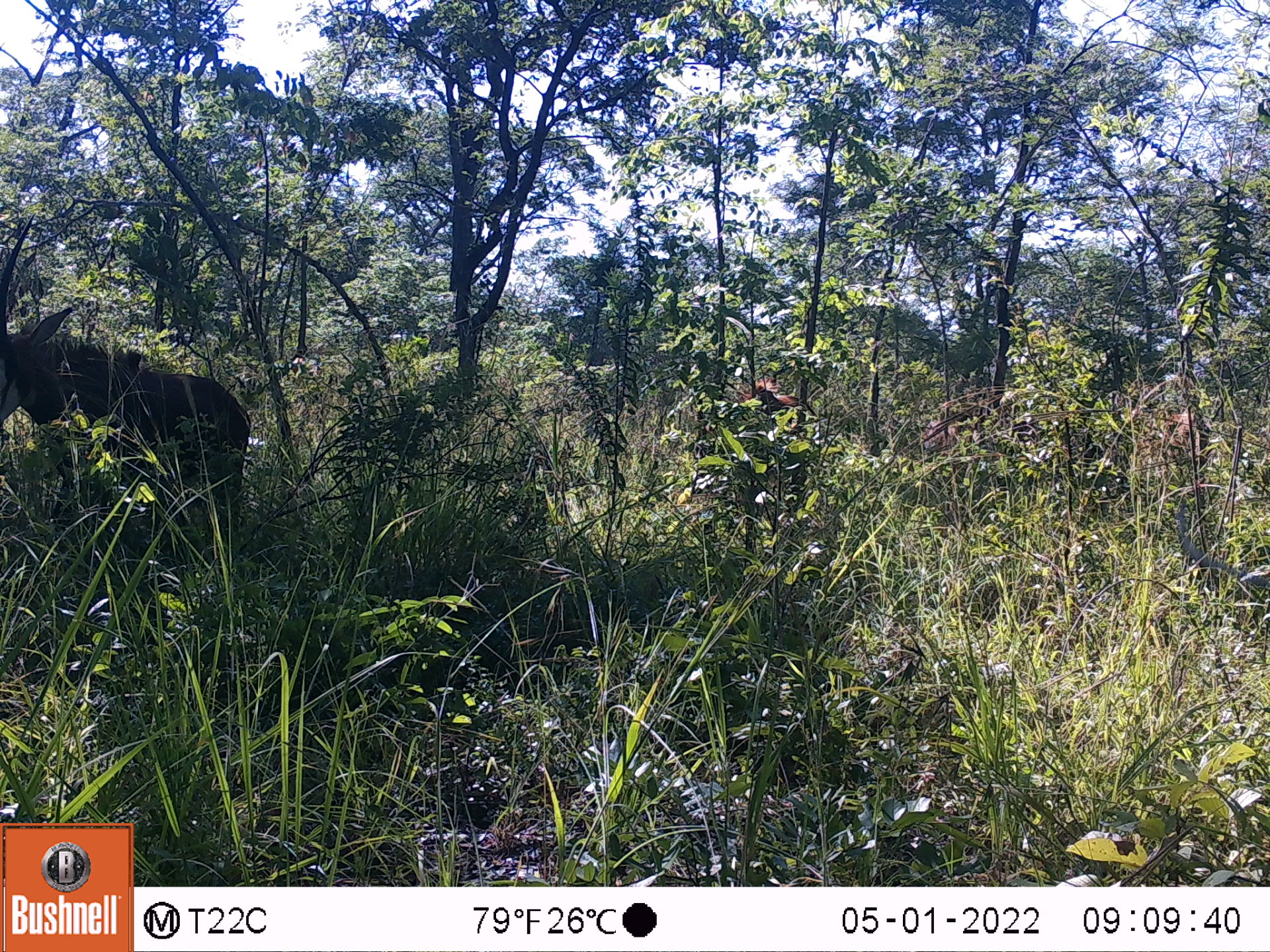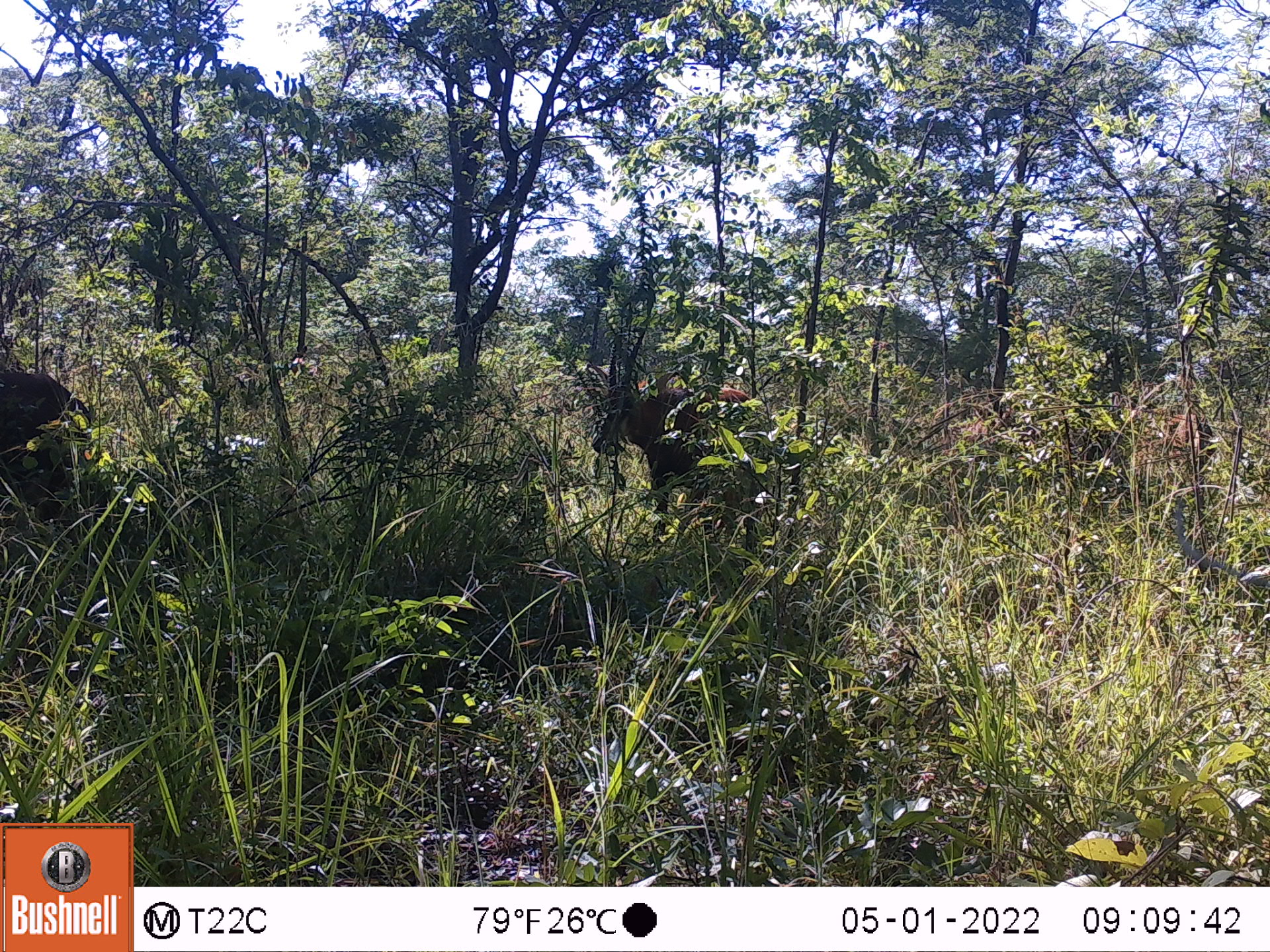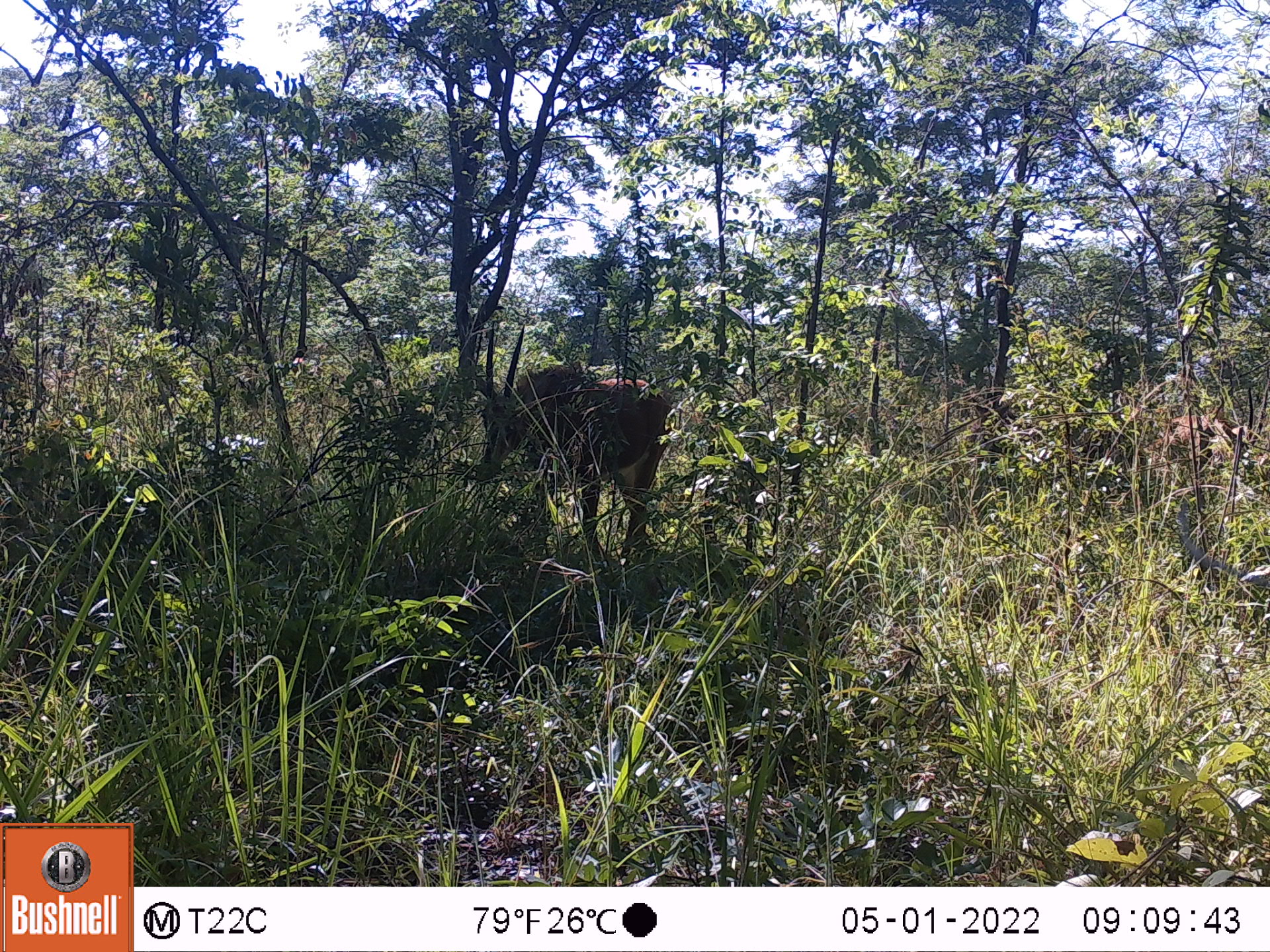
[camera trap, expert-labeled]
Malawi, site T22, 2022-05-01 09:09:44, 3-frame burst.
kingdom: Animalia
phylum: Chordata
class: Mammalia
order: Artiodactyla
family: Bovidae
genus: Hippotragus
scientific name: Hippotragus niger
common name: sable antelope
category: sable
Sable (sable antelope) (Hippotragus niger), count 3.